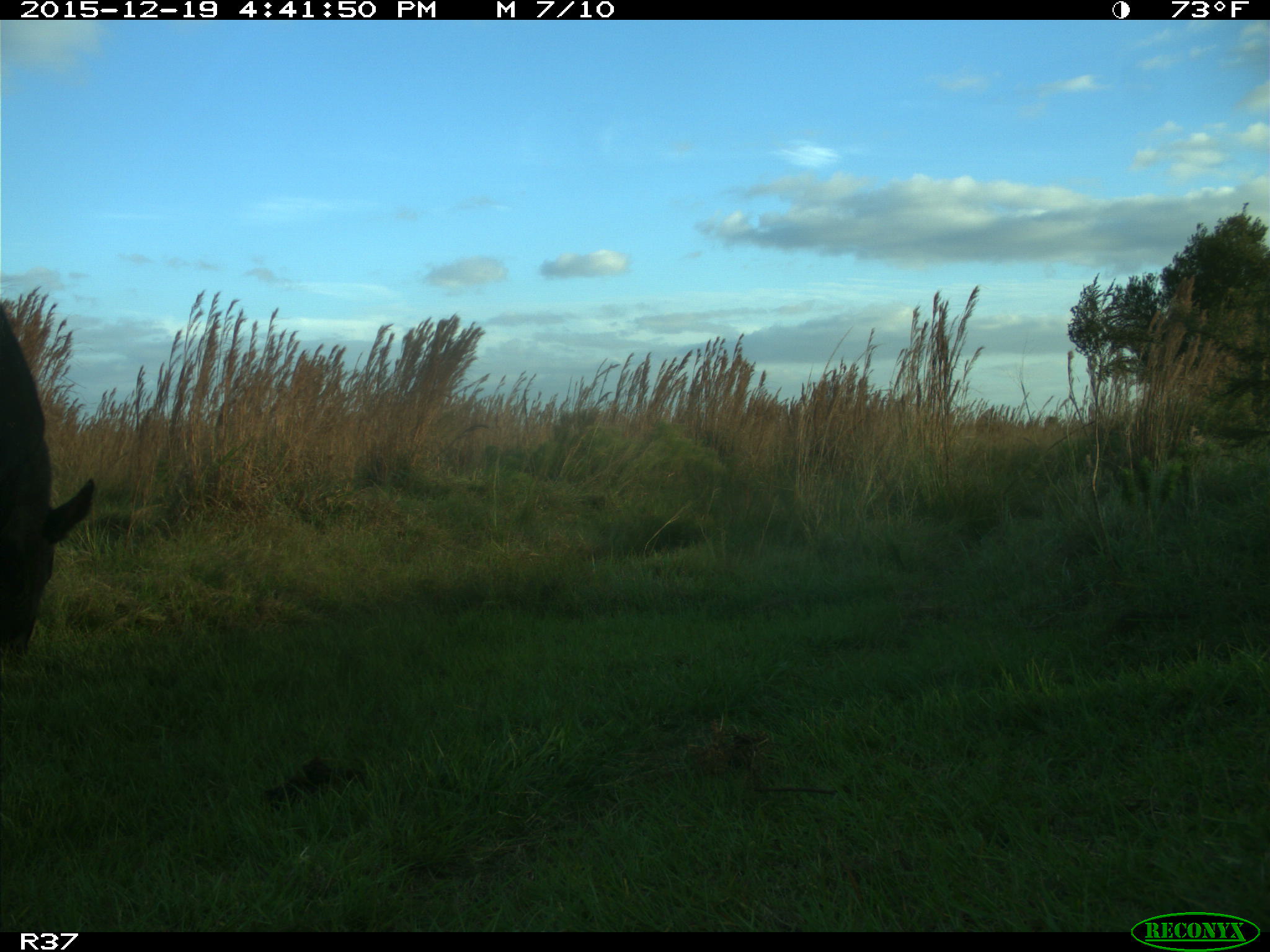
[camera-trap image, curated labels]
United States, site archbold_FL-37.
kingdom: Animalia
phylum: Chordata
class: Mammalia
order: Artiodactyla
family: Bovidae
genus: Bos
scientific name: Bos taurus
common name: domestic cow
Bos taurus (domestic cow).